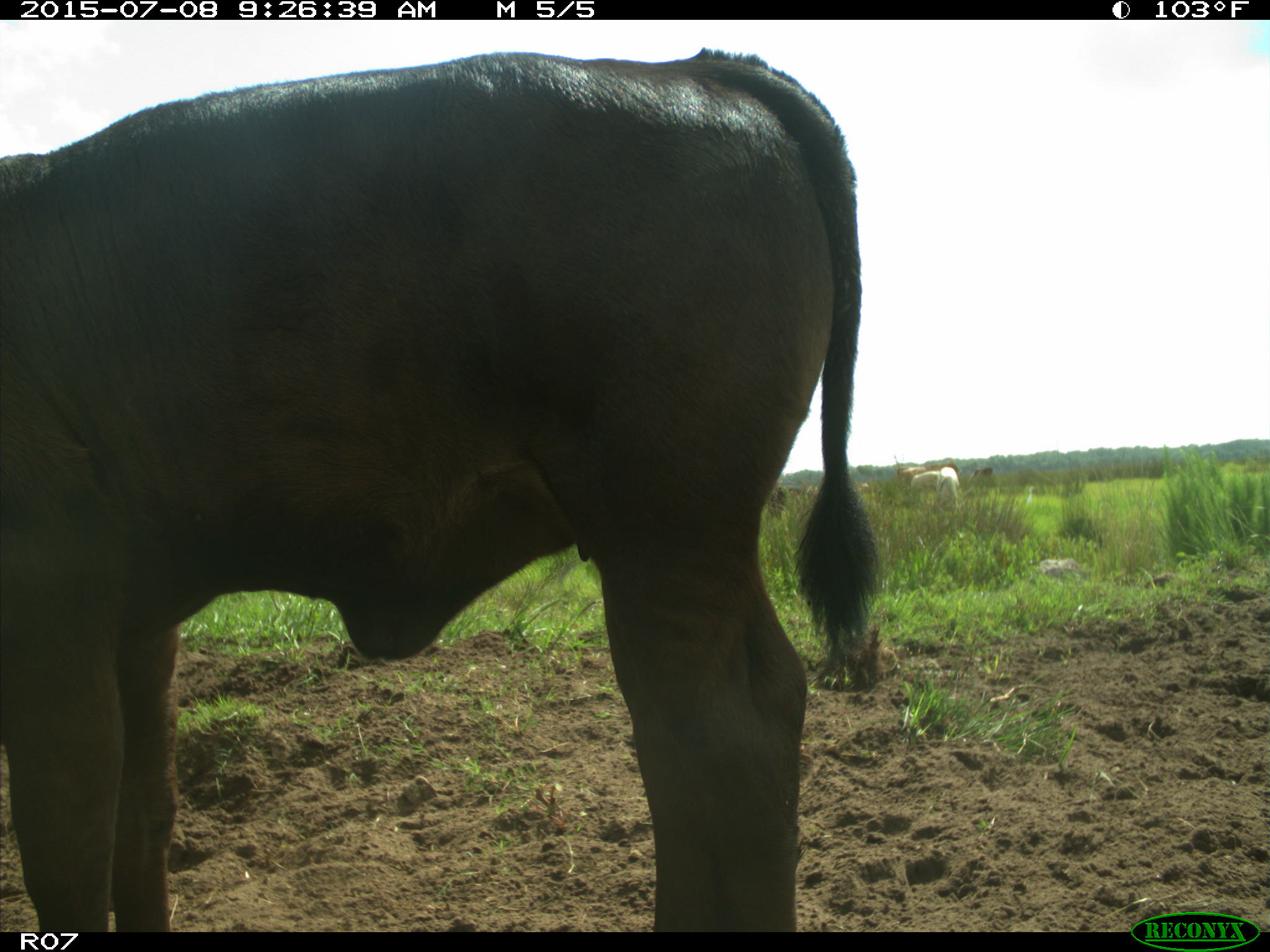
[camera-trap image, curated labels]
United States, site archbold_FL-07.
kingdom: Animalia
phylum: Chordata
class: Mammalia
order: Artiodactyla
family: Bovidae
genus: Bos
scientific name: Bos taurus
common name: domestic cow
Bos taurus (domestic cow).